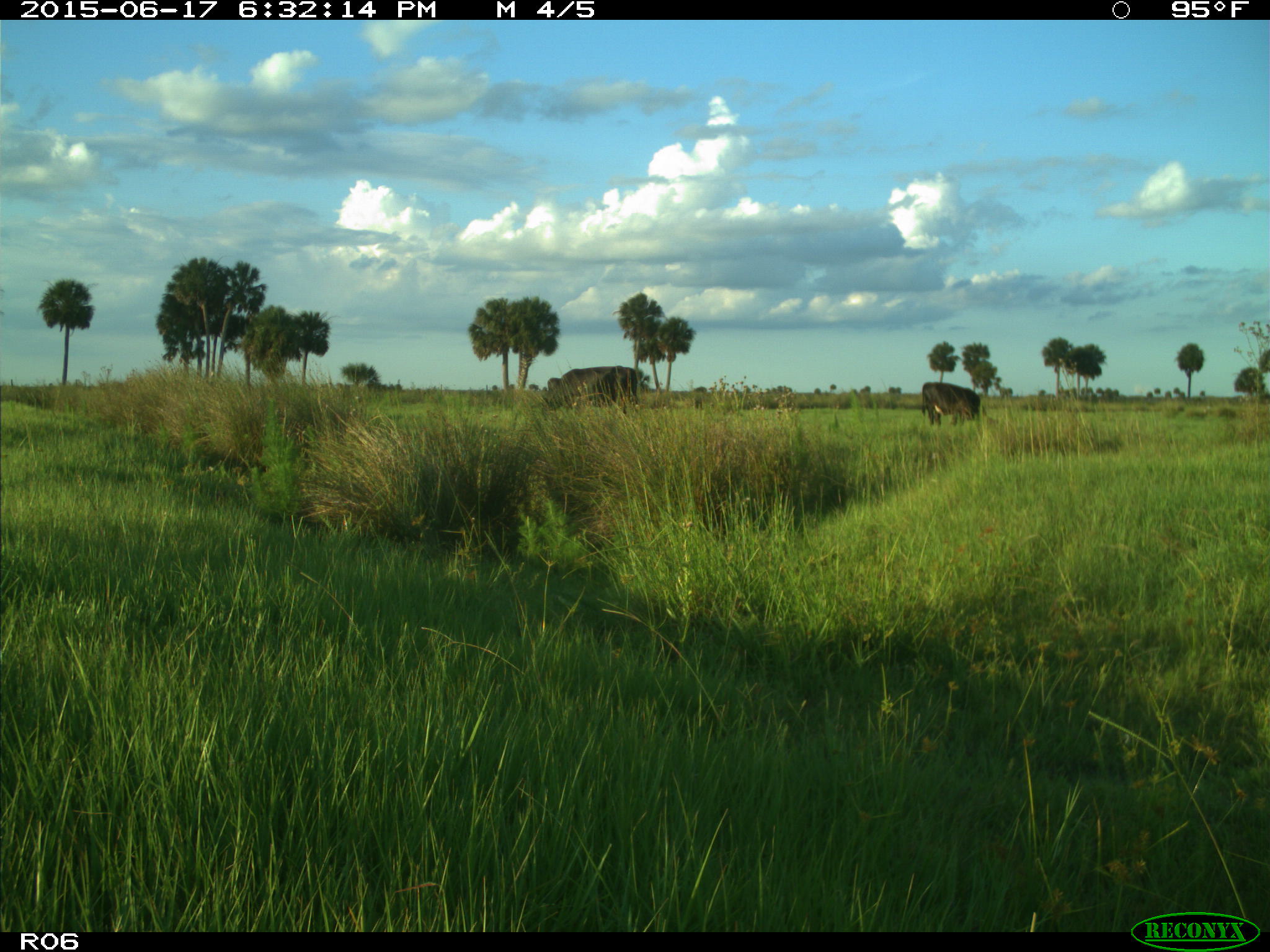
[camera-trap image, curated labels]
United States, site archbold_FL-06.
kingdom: Animalia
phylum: Chordata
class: Mammalia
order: Artiodactyla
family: Bovidae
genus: Bos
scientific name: Bos taurus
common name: domestic cow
Bos taurus (domestic cow).